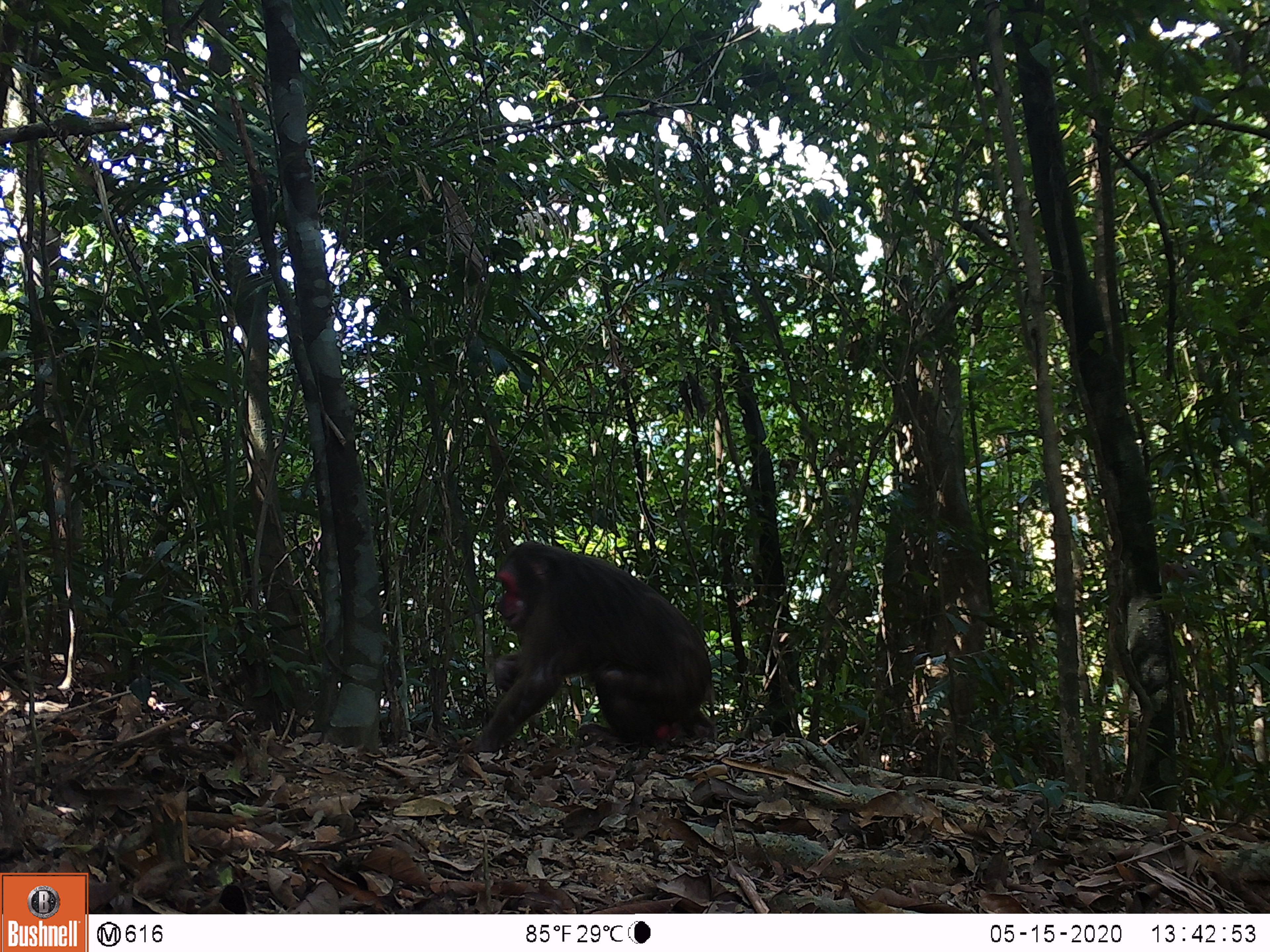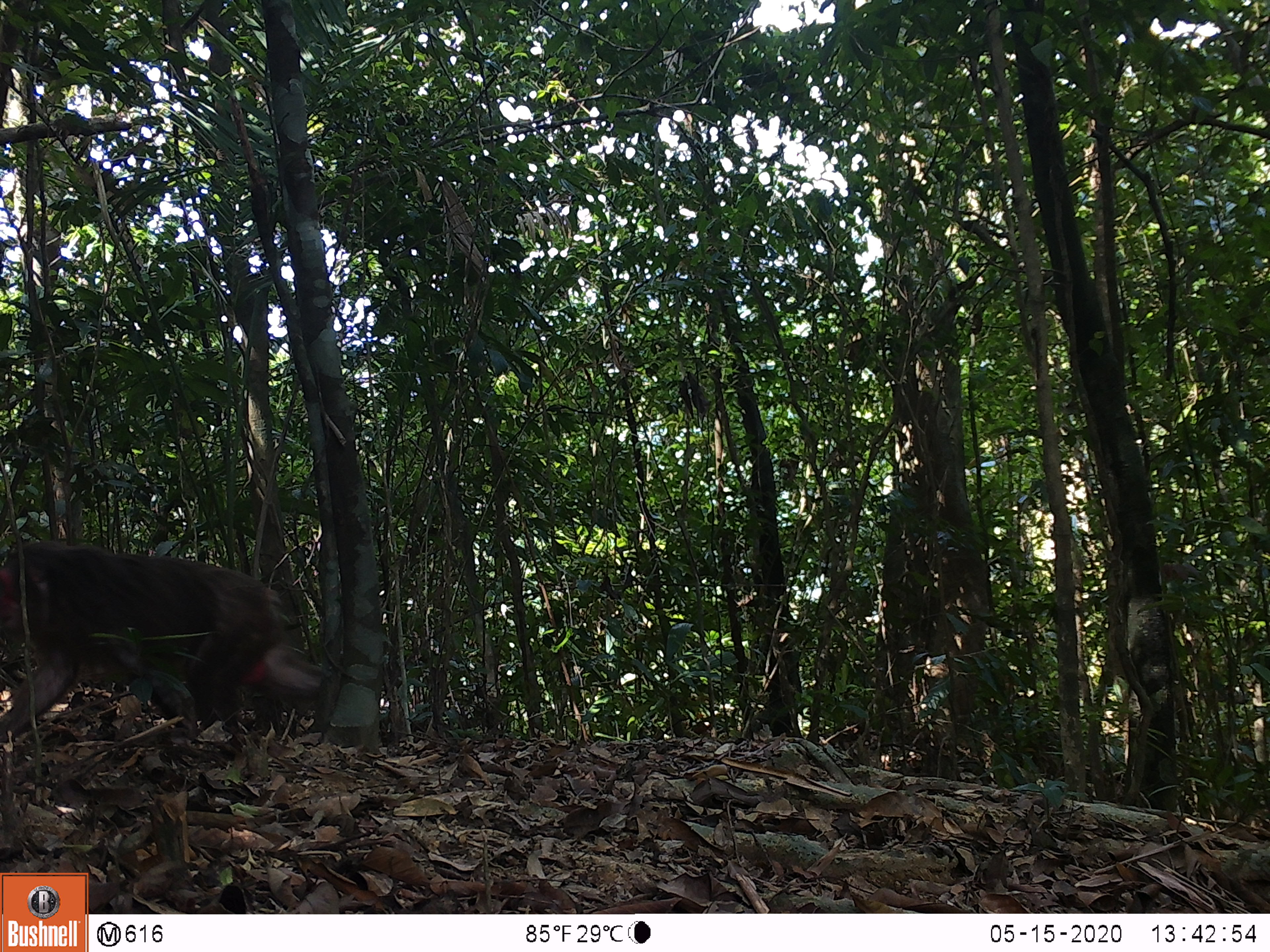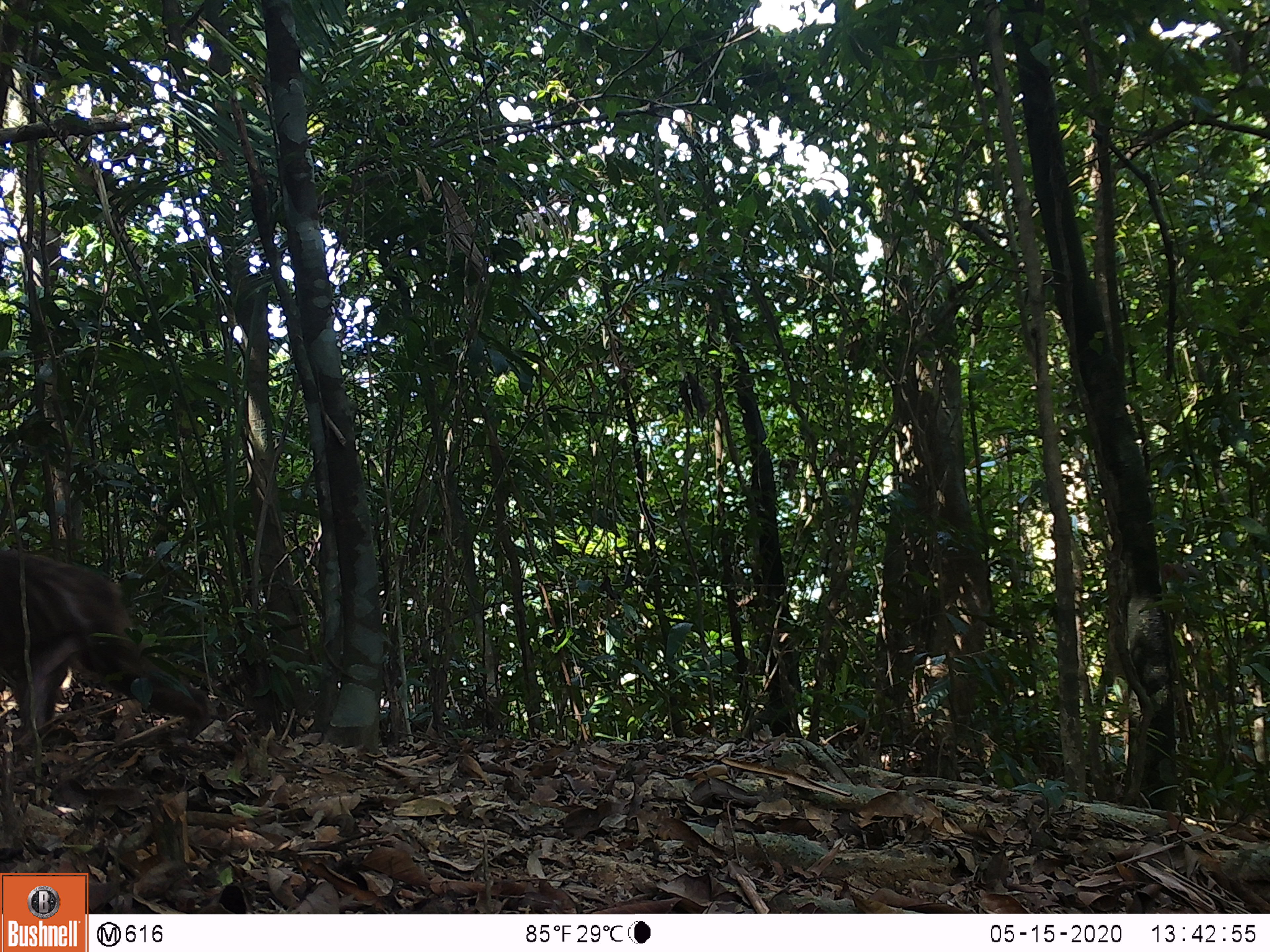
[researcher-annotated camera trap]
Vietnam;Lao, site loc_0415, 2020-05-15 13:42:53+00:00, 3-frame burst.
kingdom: Animalia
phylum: Chordata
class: Mammalia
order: Primates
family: Cercopithecidae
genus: Macaca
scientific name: Macaca arctoides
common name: stump-tailed macaque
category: stump tailed macaque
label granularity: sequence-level